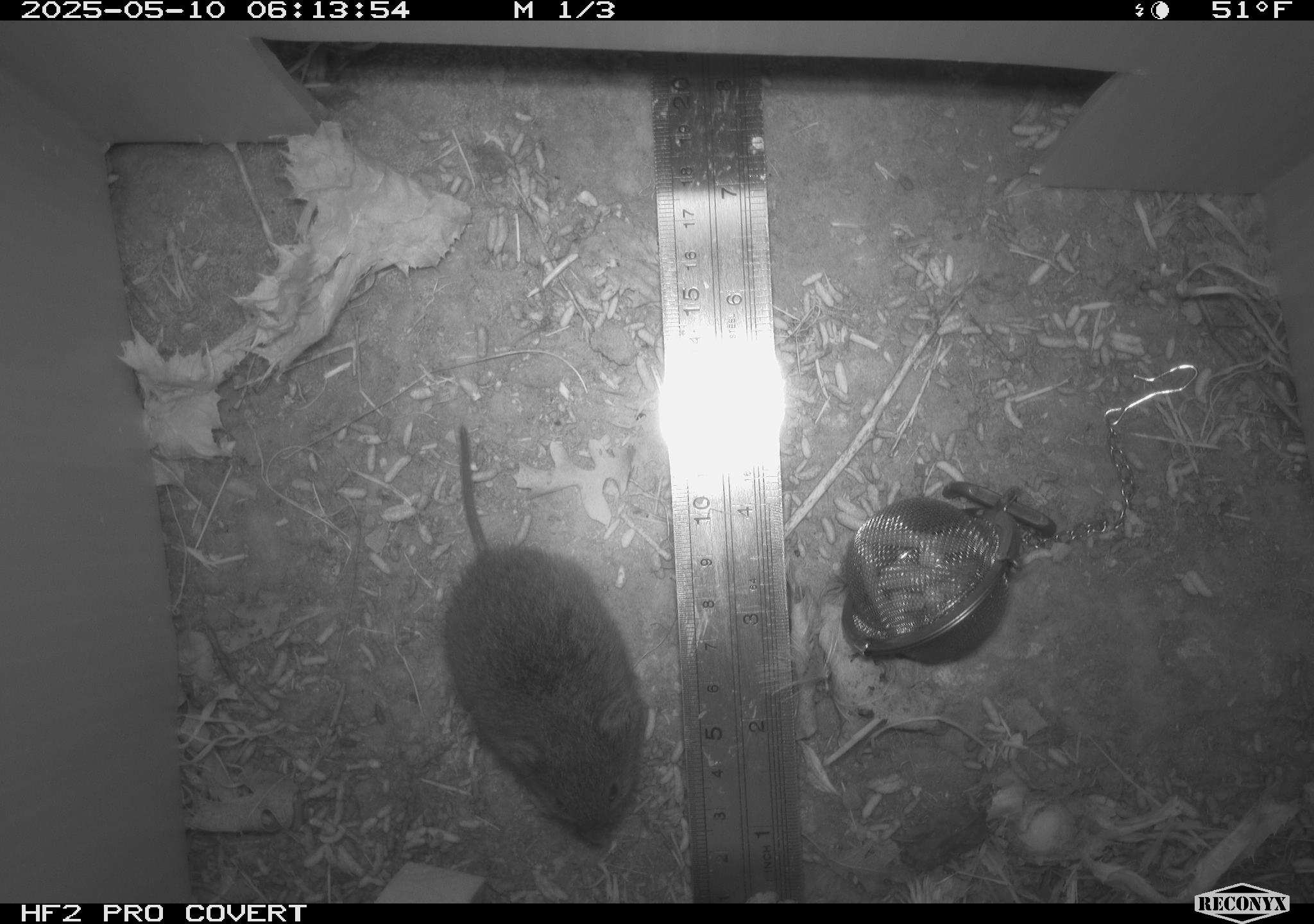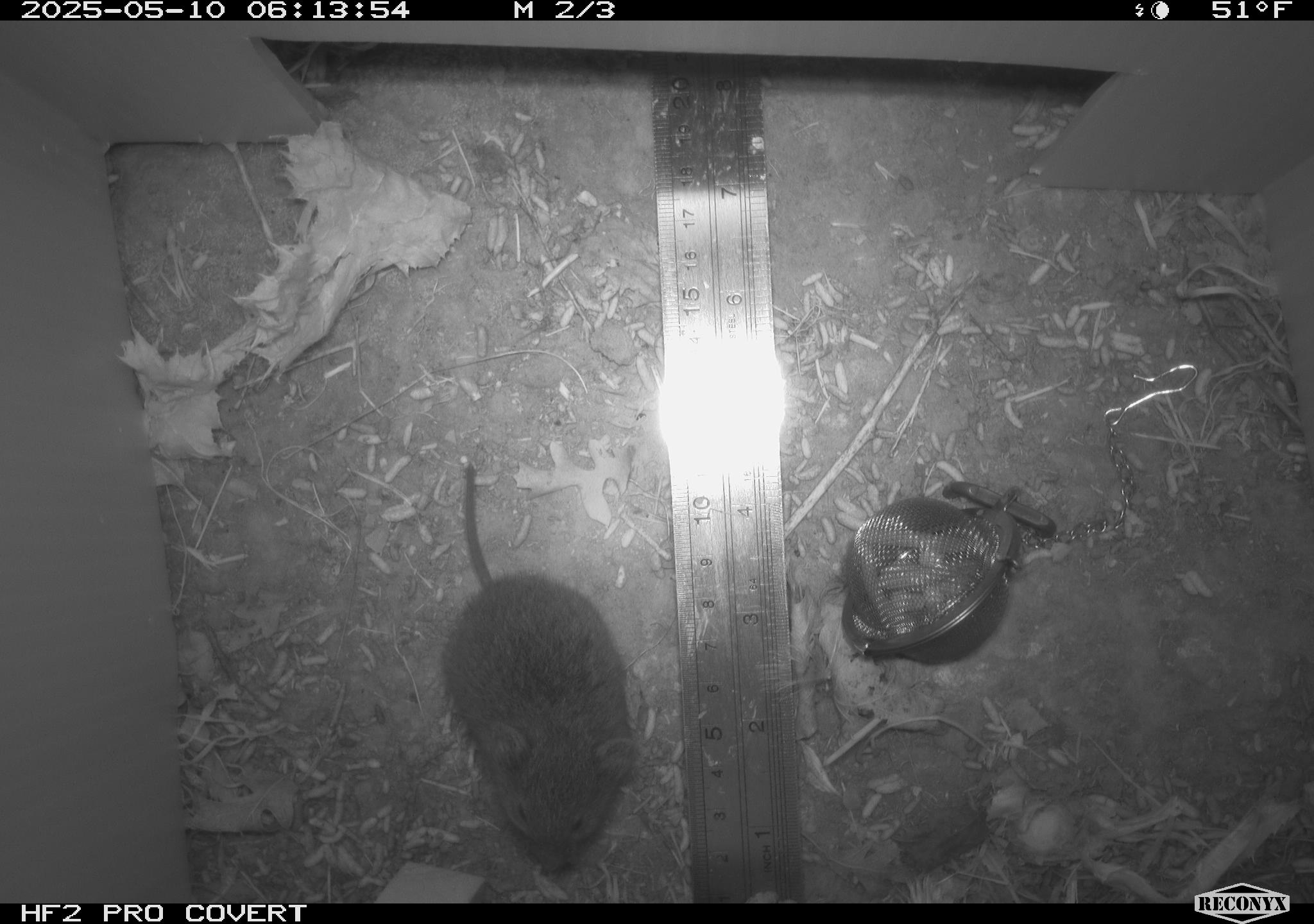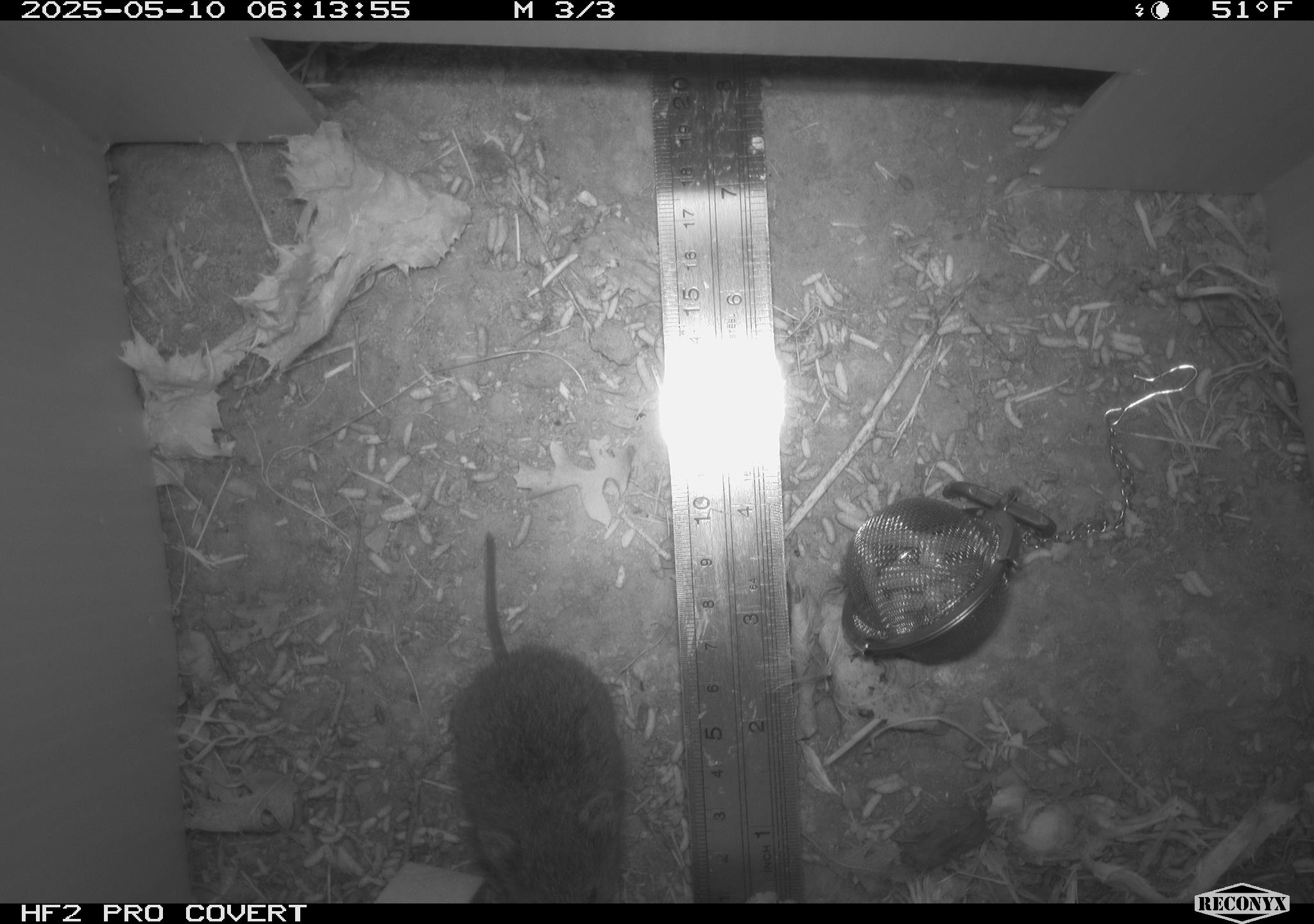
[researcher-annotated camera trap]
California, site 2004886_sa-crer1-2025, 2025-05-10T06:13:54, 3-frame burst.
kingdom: Animalia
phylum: Chordata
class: Mammalia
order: Rodentia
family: Cricetidae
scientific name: Arvicolinae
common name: voles, lemmings, and muskrats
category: arvicolinae subfamily